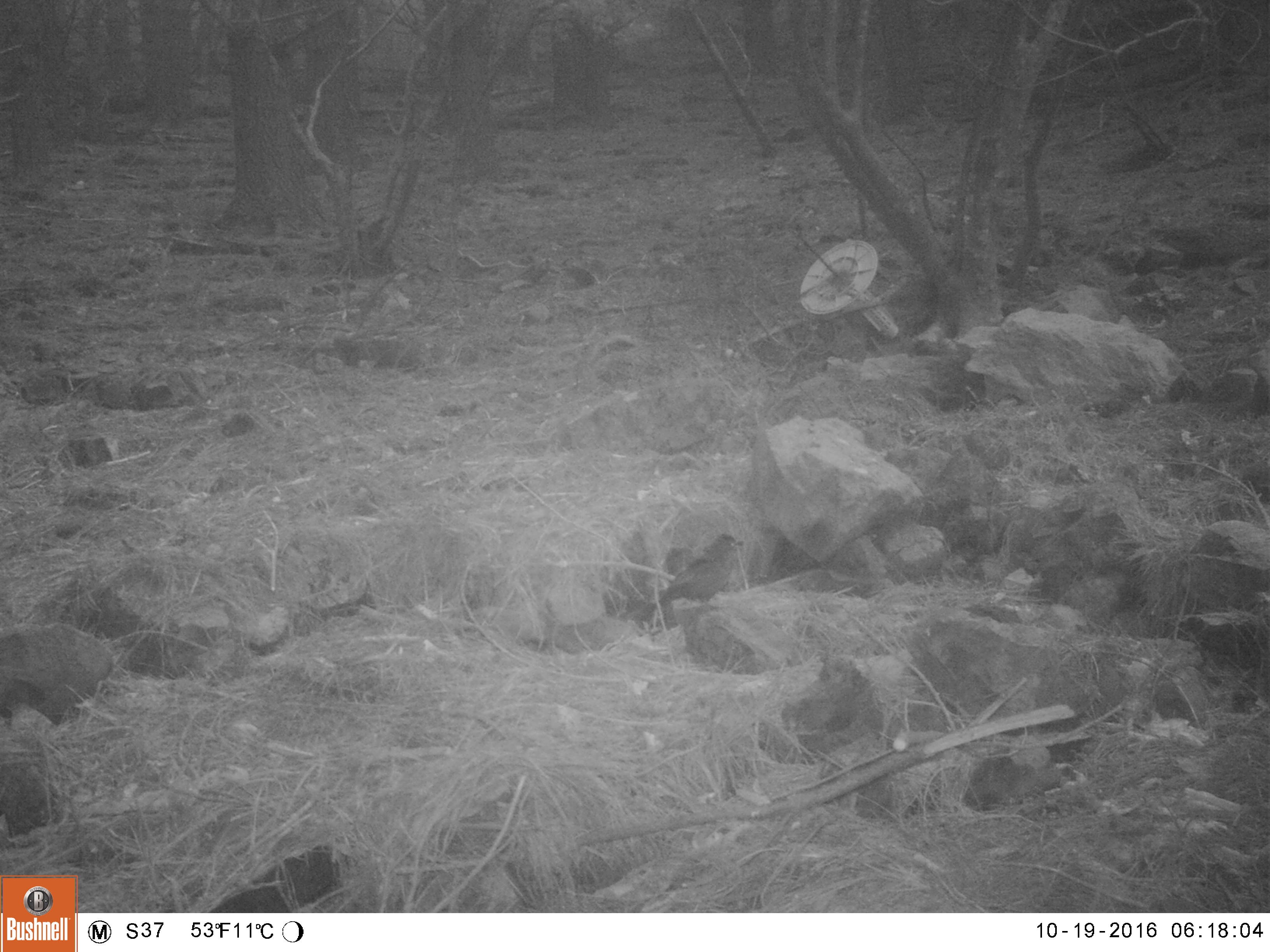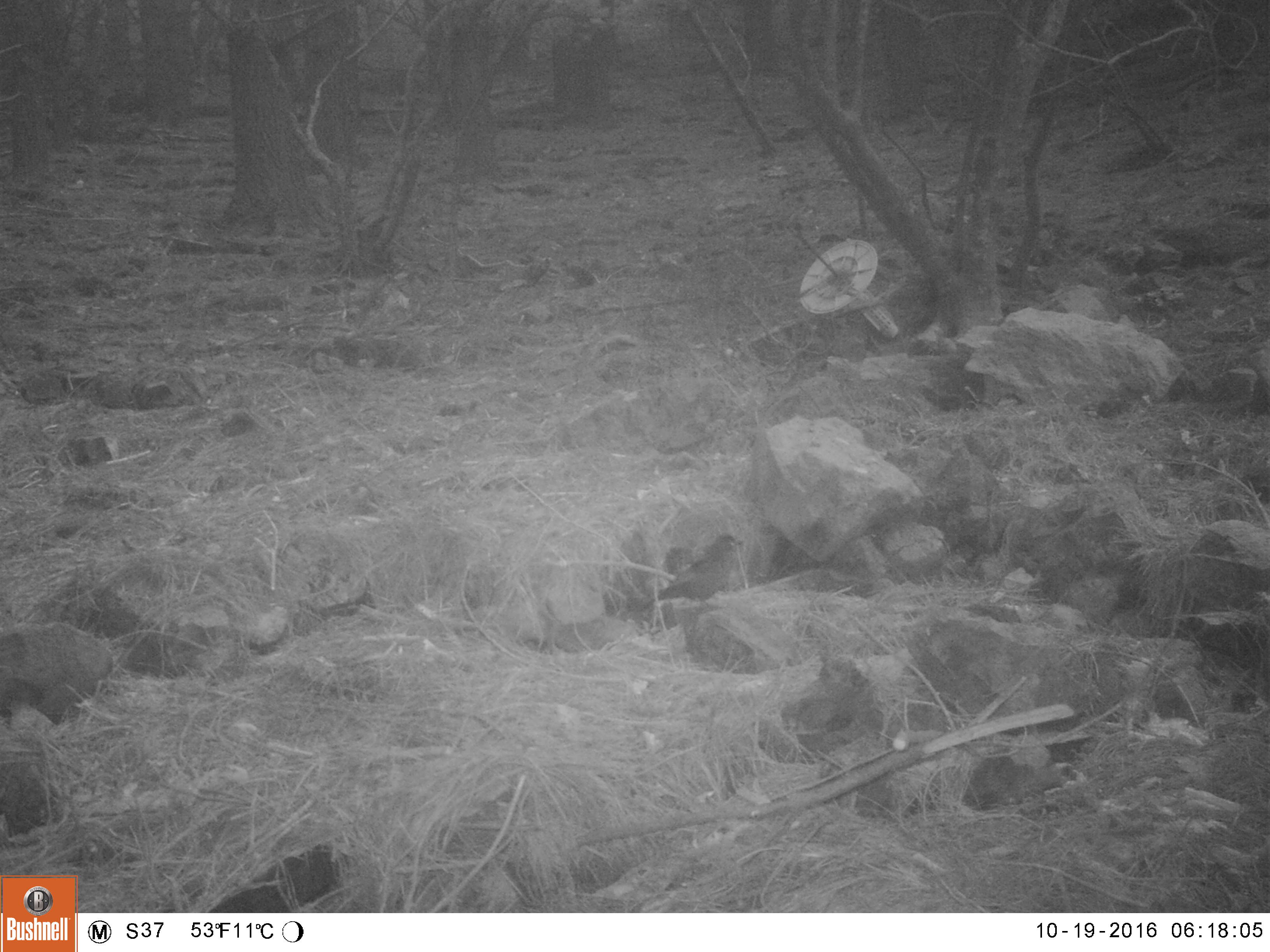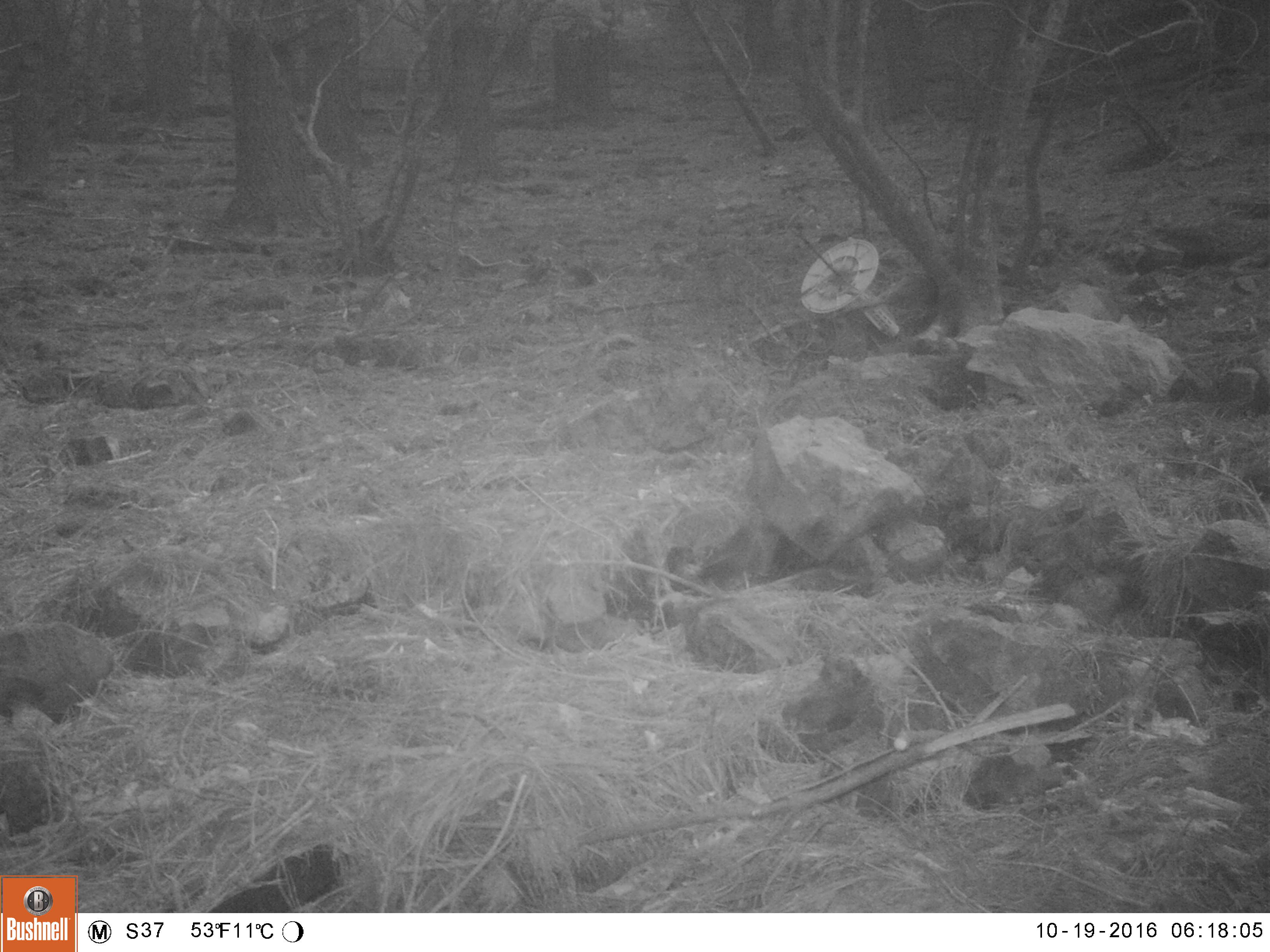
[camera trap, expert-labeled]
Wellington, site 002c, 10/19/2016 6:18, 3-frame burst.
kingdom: Animalia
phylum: Chordata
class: Aves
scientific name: Aves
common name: bird